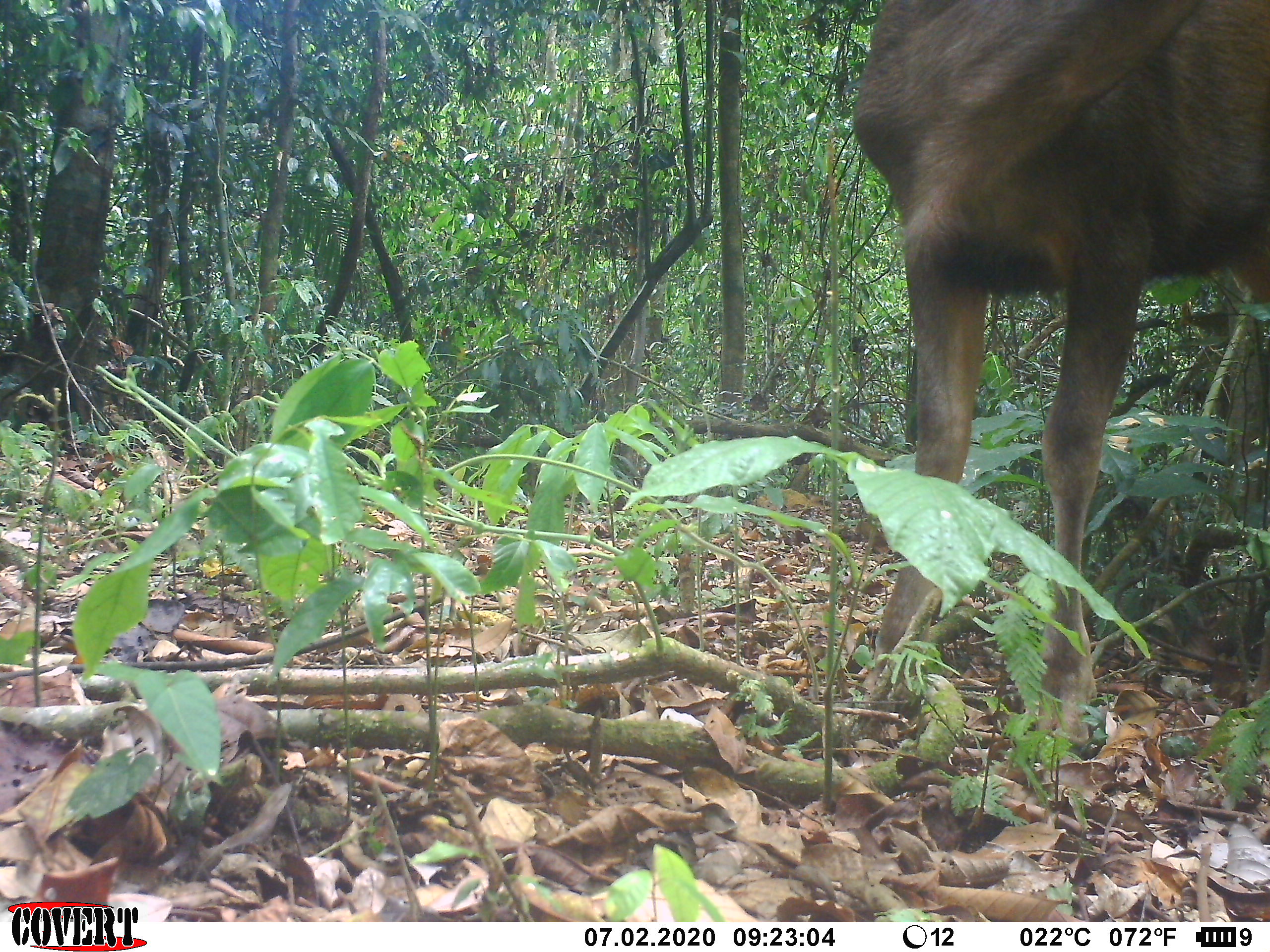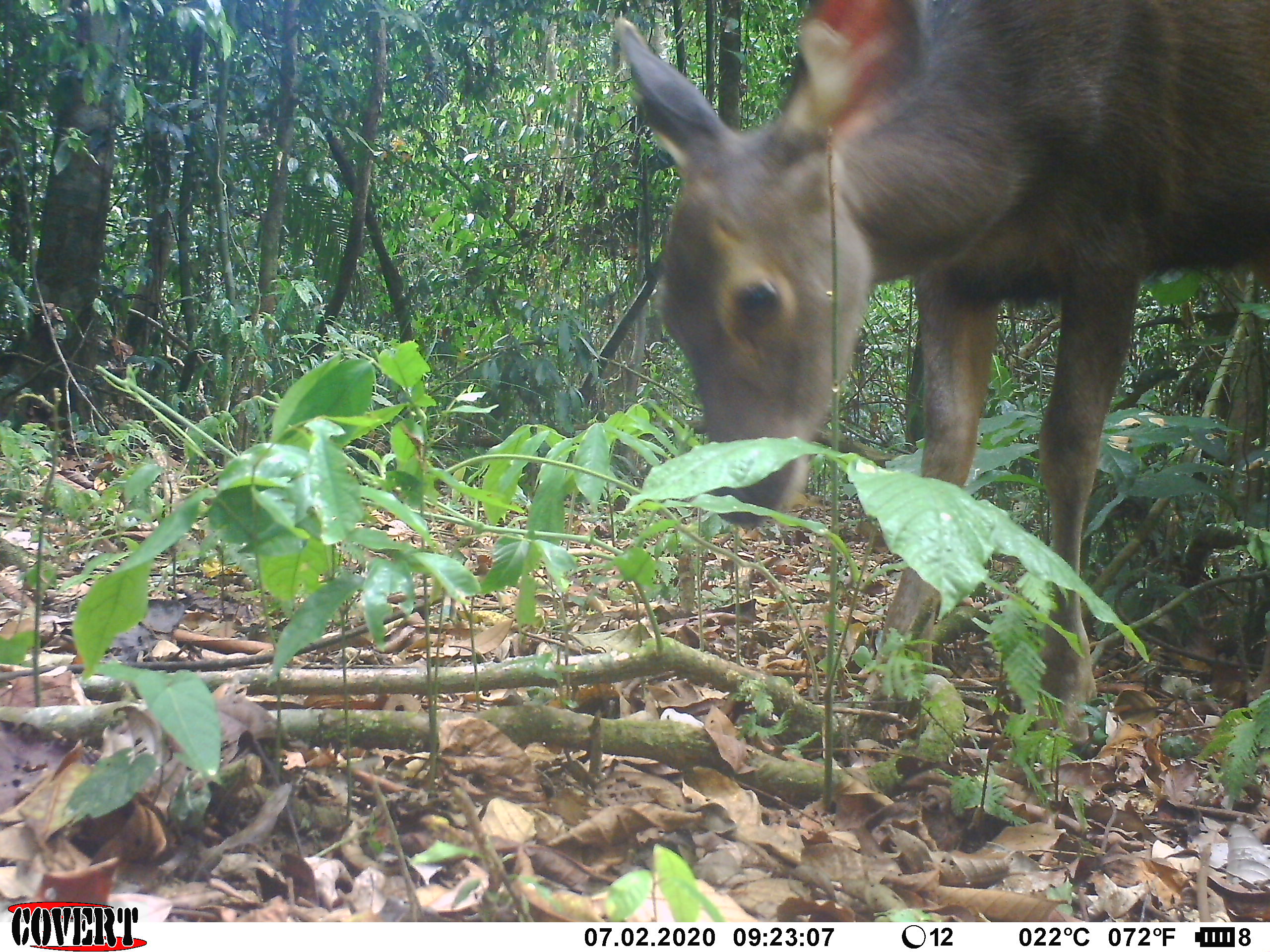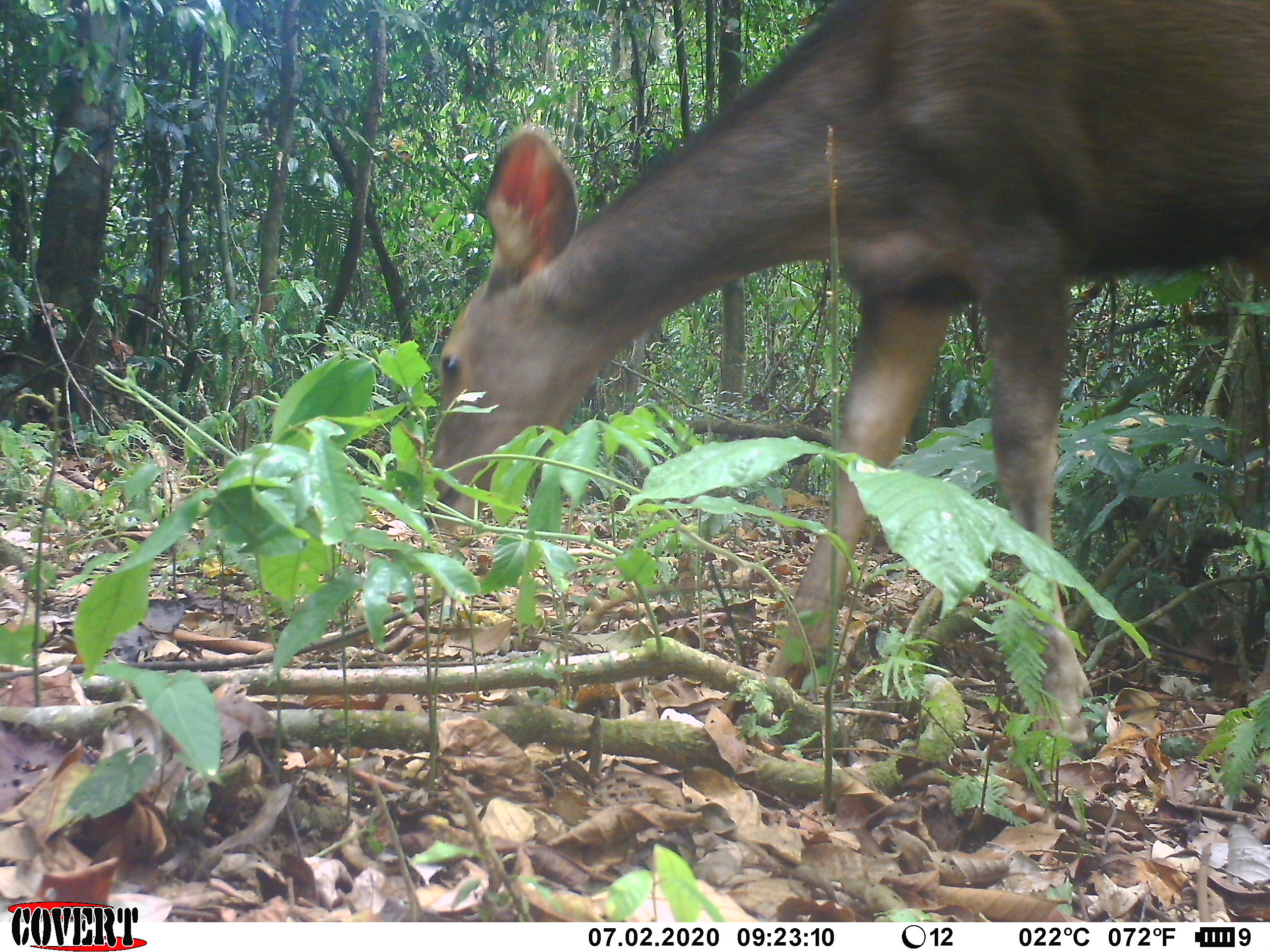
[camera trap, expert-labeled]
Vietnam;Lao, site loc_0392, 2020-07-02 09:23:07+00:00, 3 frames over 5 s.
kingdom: Animalia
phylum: Chordata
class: Mammalia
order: Artiodactyla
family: Cervidae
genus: Rusa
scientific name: Rusa unicolor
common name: sambar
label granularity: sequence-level